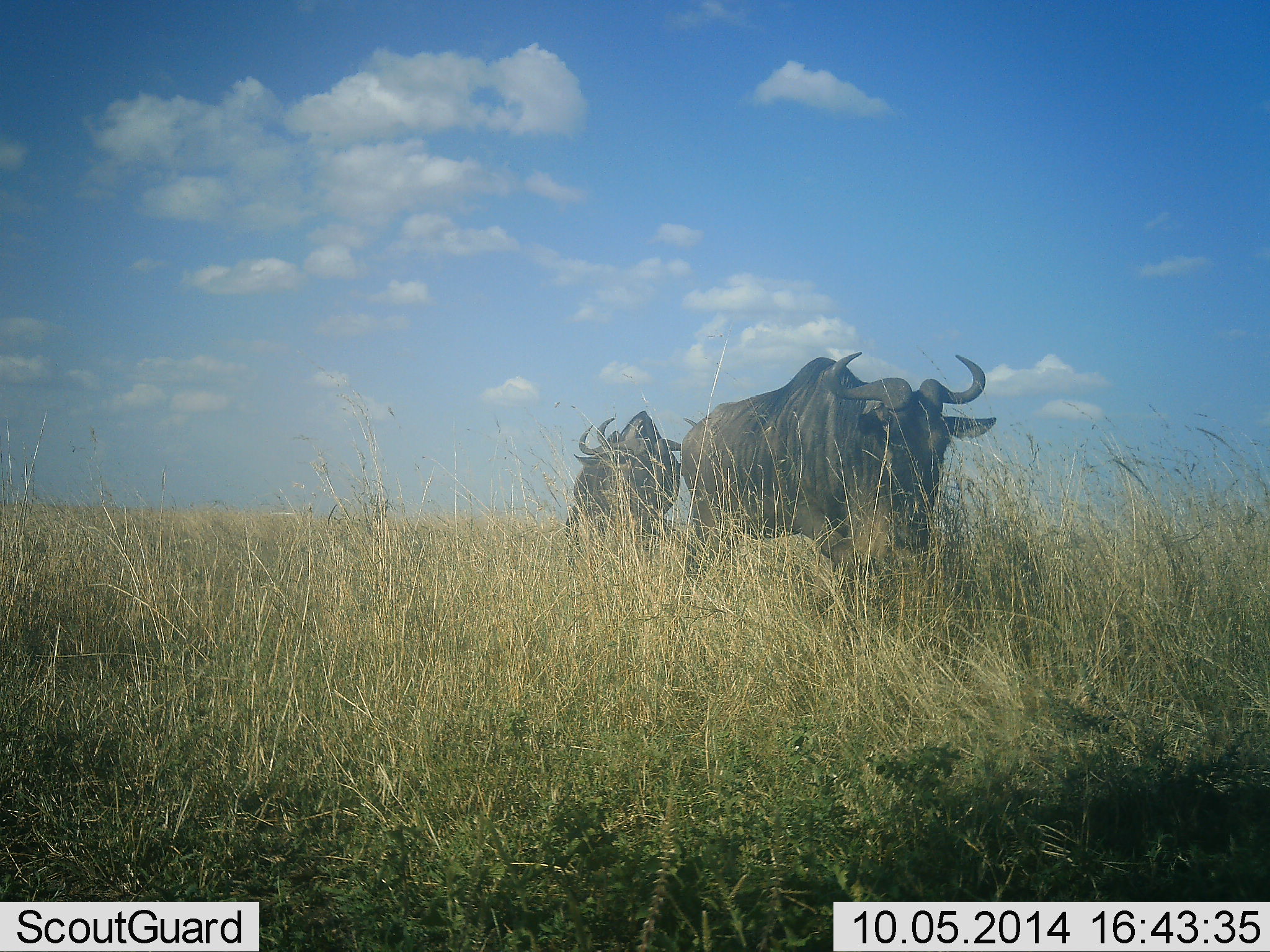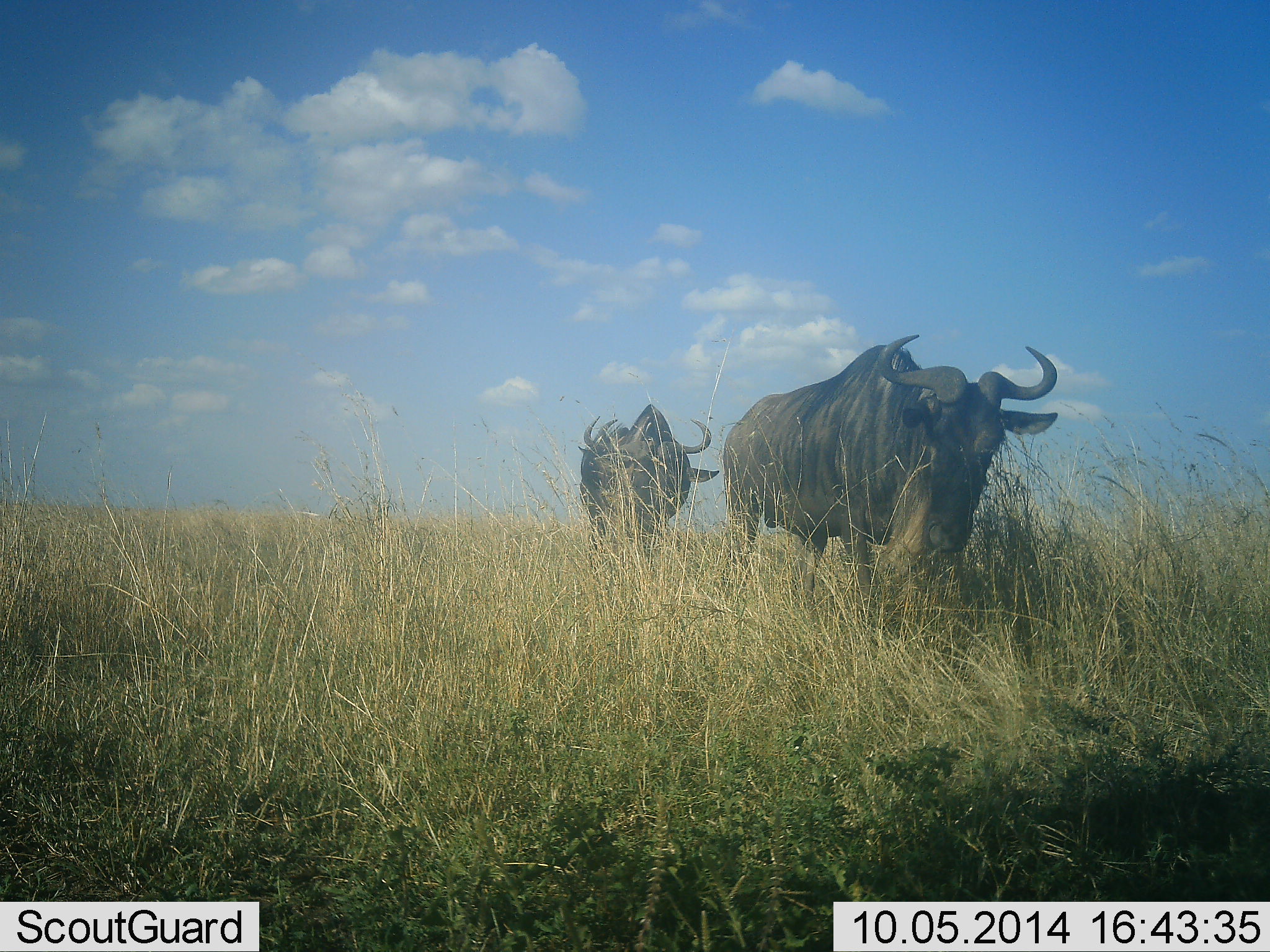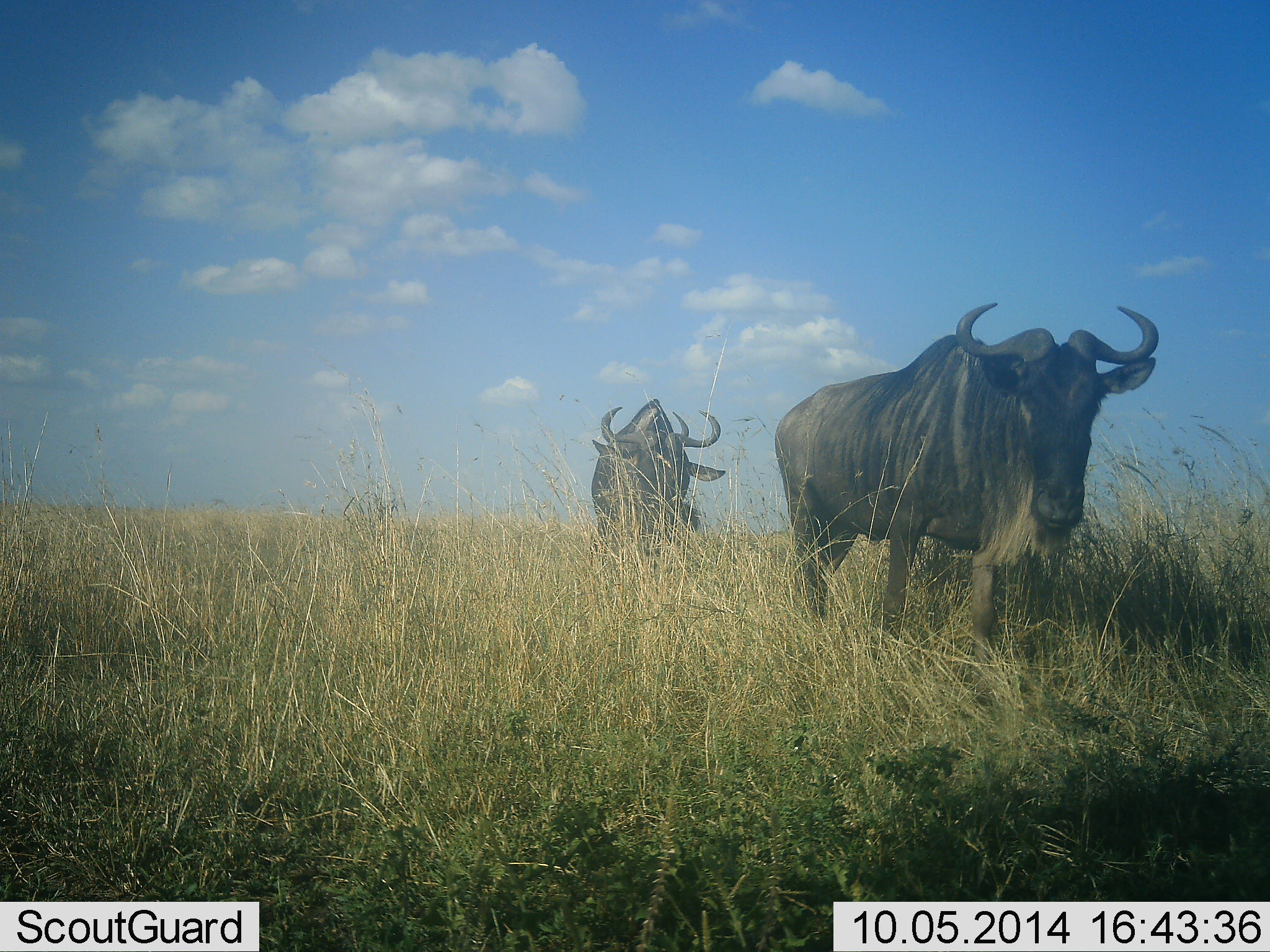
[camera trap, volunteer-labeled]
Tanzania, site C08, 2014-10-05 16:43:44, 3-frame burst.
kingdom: Animalia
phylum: Chordata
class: Mammalia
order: Artiodactyla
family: Bovidae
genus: Connochaetes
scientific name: Connochaetes taurinus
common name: blue wildebeest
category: wildebeest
Wildebeest (blue wildebeest) (Connochaetes taurinus), count 2. Behavior (volunteer vote fractions): standing 20%, resting 0%, moving 90%, interacting 0%. Young present (vote fraction): 0%. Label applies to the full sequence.